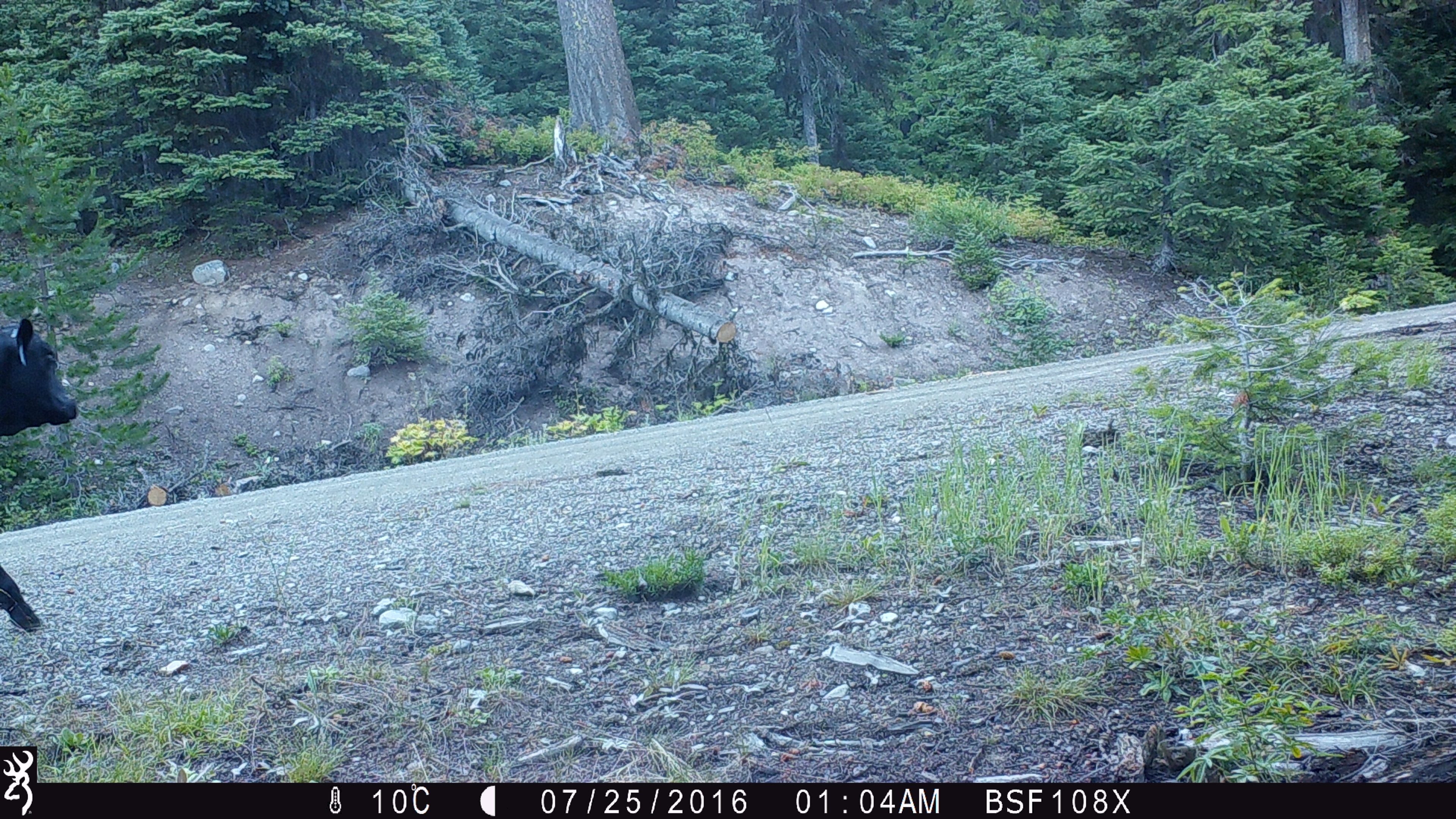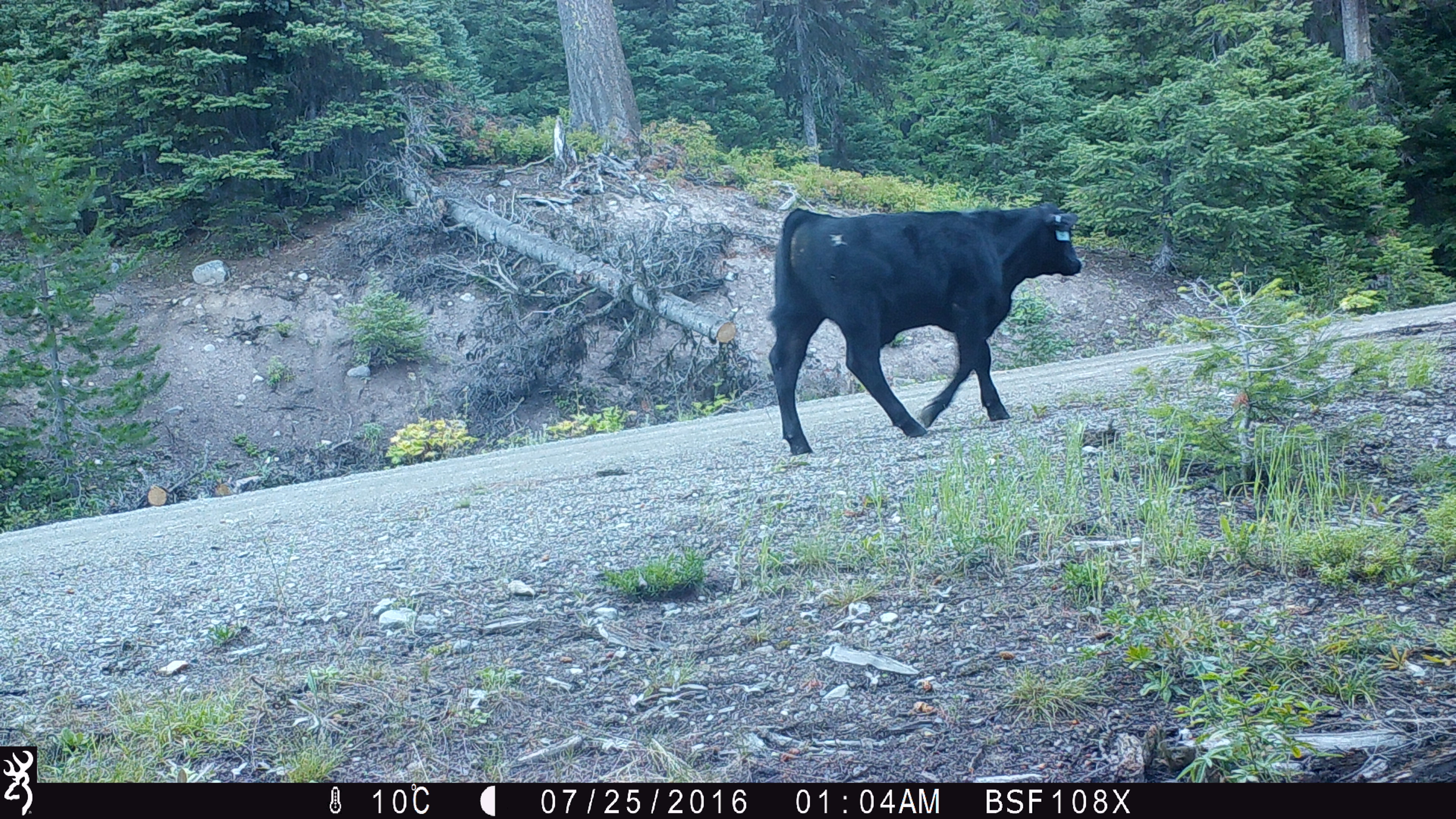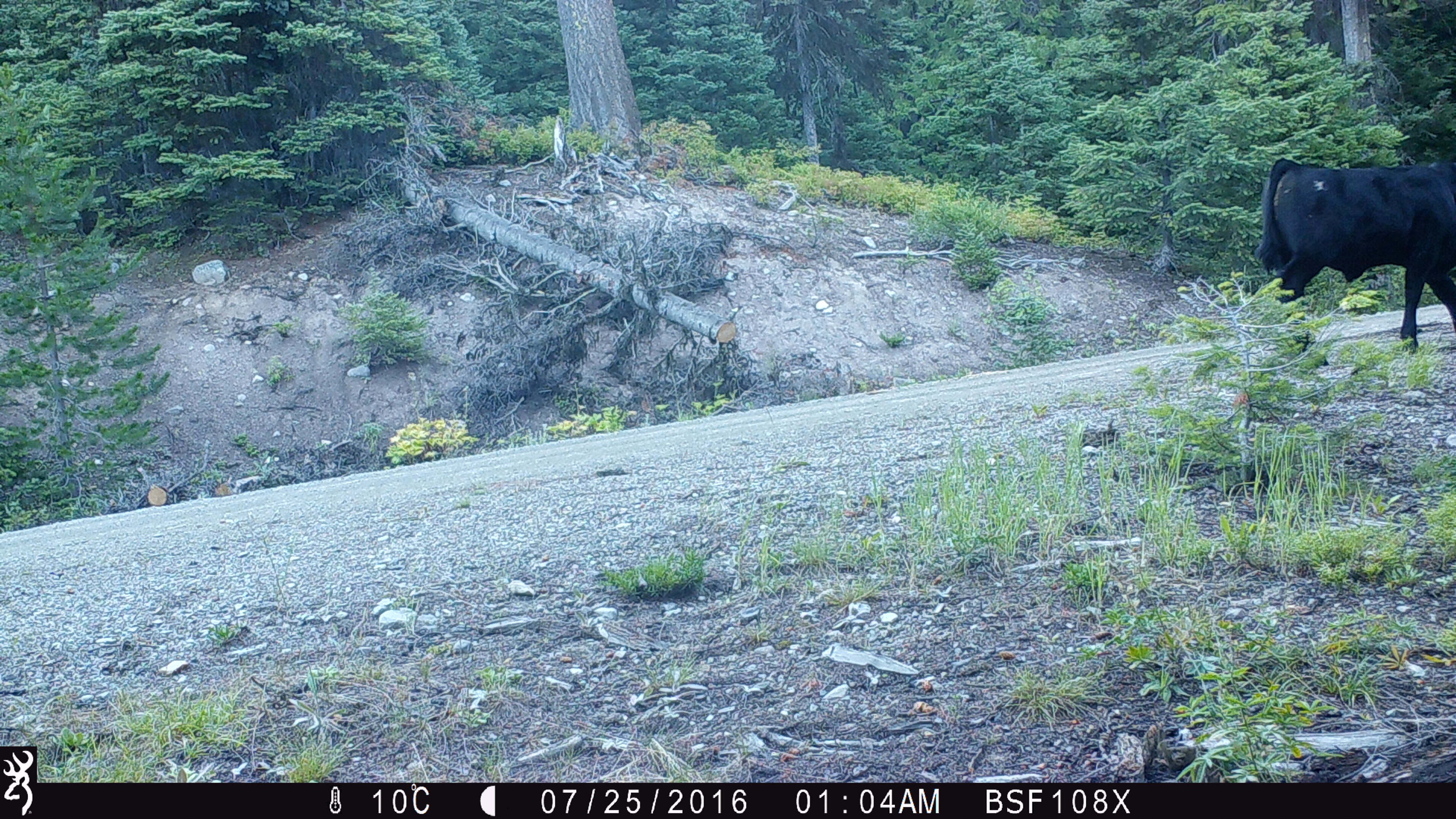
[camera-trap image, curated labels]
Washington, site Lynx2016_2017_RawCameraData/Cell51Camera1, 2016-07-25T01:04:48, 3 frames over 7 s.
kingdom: Animalia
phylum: Chordata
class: Mammalia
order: Artiodactyla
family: Bovidae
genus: Bos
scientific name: Bos taurus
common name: domestic cattle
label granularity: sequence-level